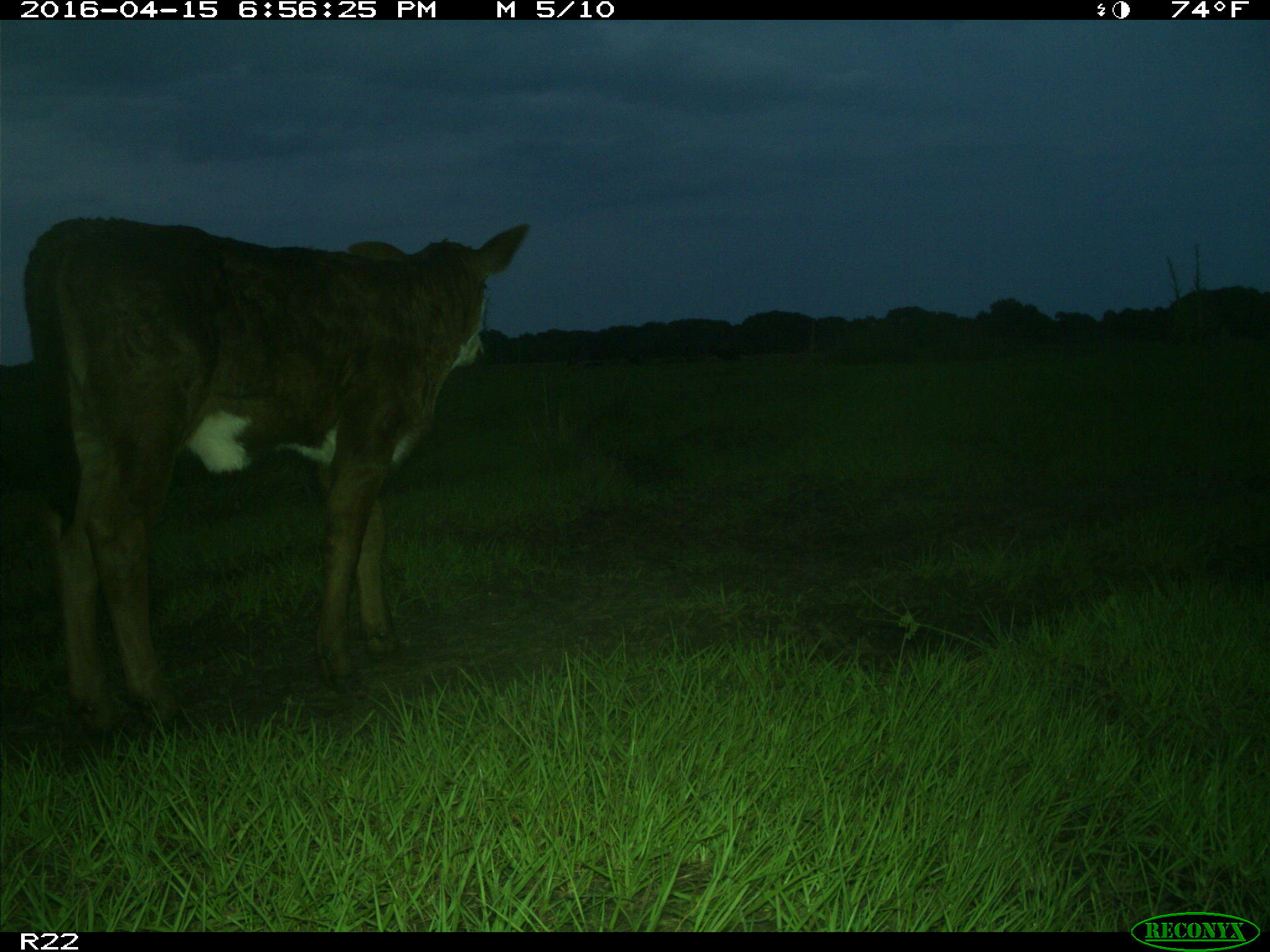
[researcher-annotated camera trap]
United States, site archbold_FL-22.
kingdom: Animalia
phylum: Chordata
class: Mammalia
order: Artiodactyla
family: Bovidae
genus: Bos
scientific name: Bos taurus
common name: domestic cow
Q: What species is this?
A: Bos taurus (domestic cow).